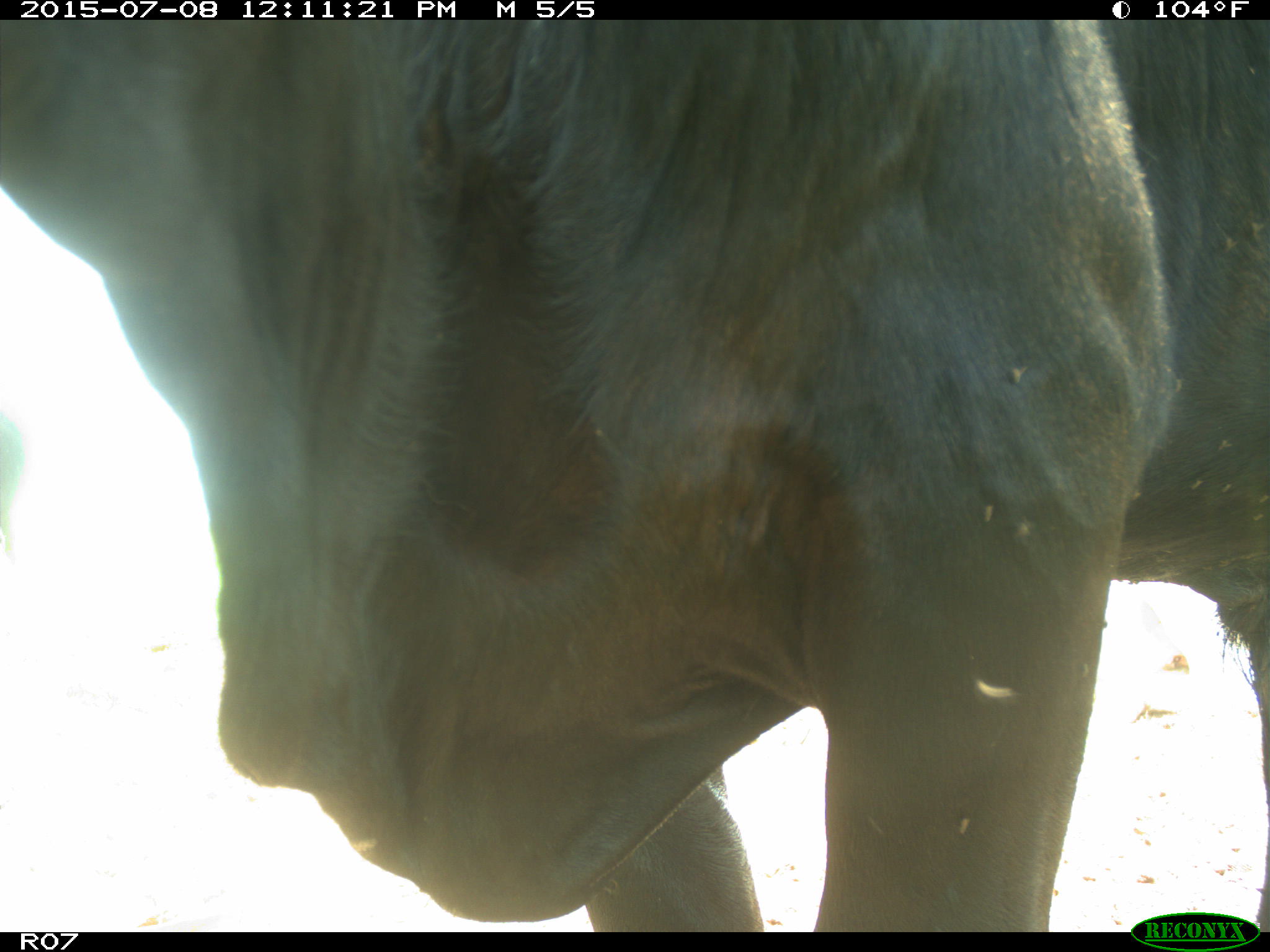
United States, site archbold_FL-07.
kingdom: Animalia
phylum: Chordata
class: Mammalia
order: Artiodactyla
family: Bovidae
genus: Bos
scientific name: Bos taurus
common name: domestic cow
Bos taurus (domestic cow).